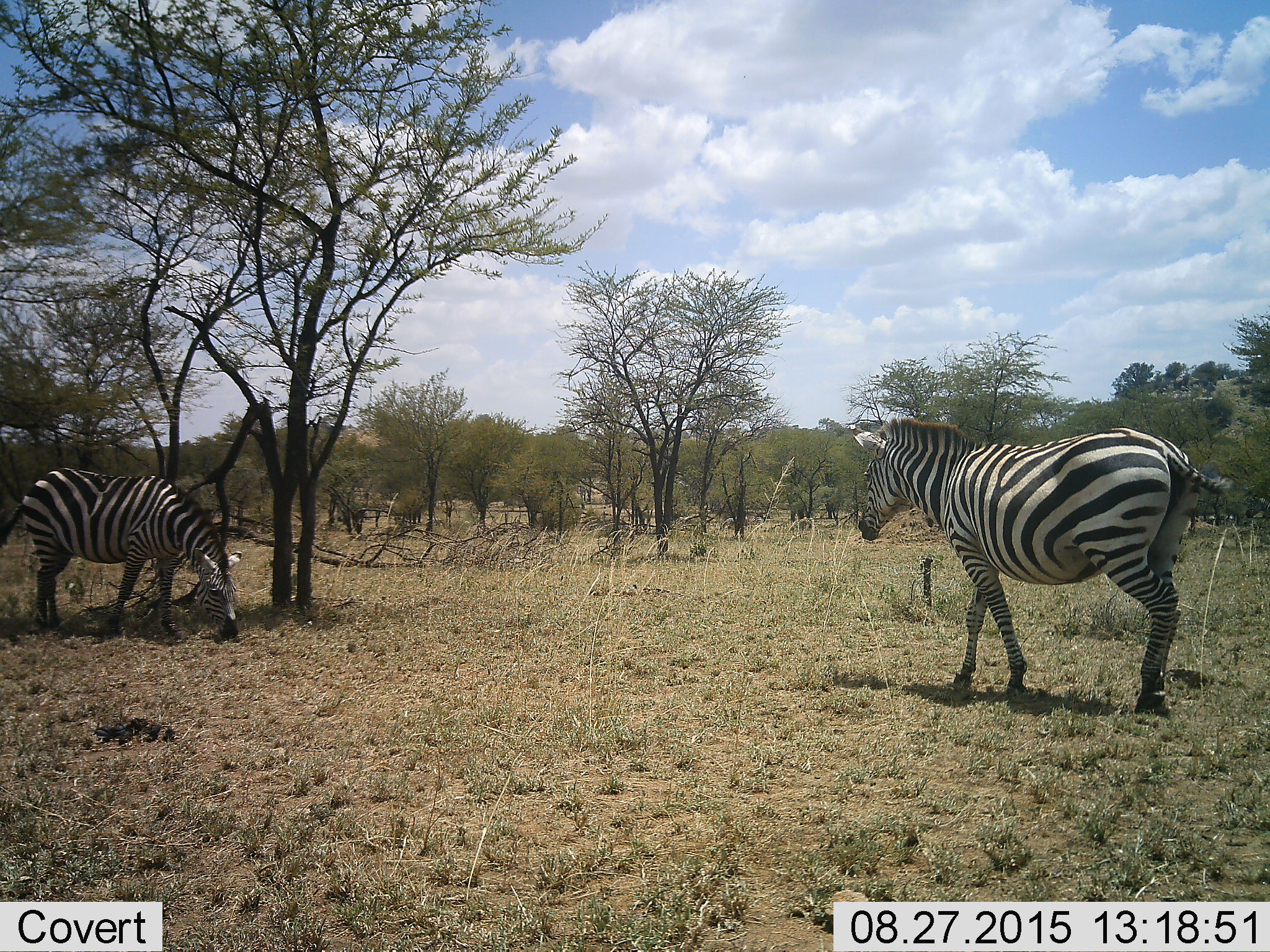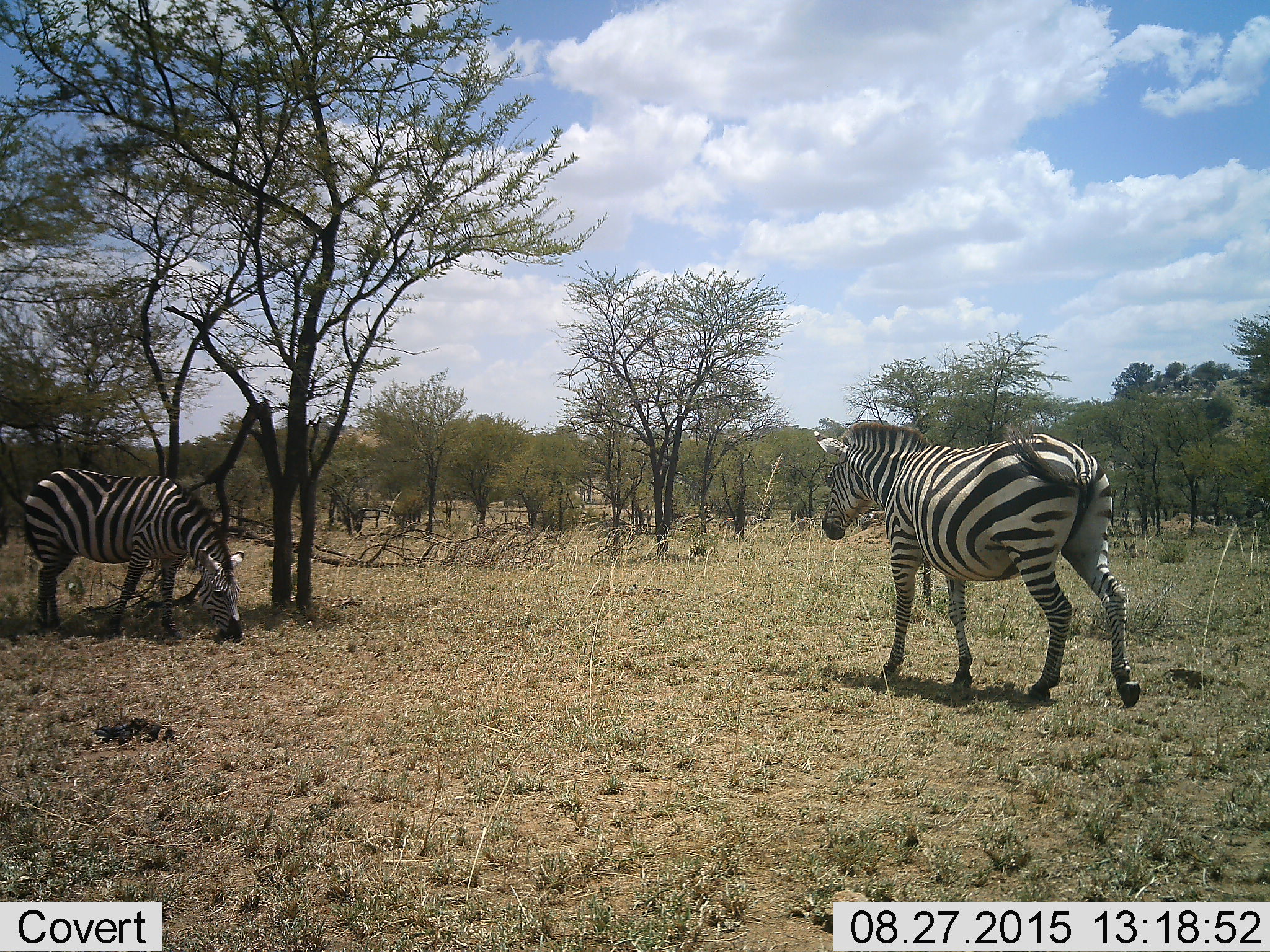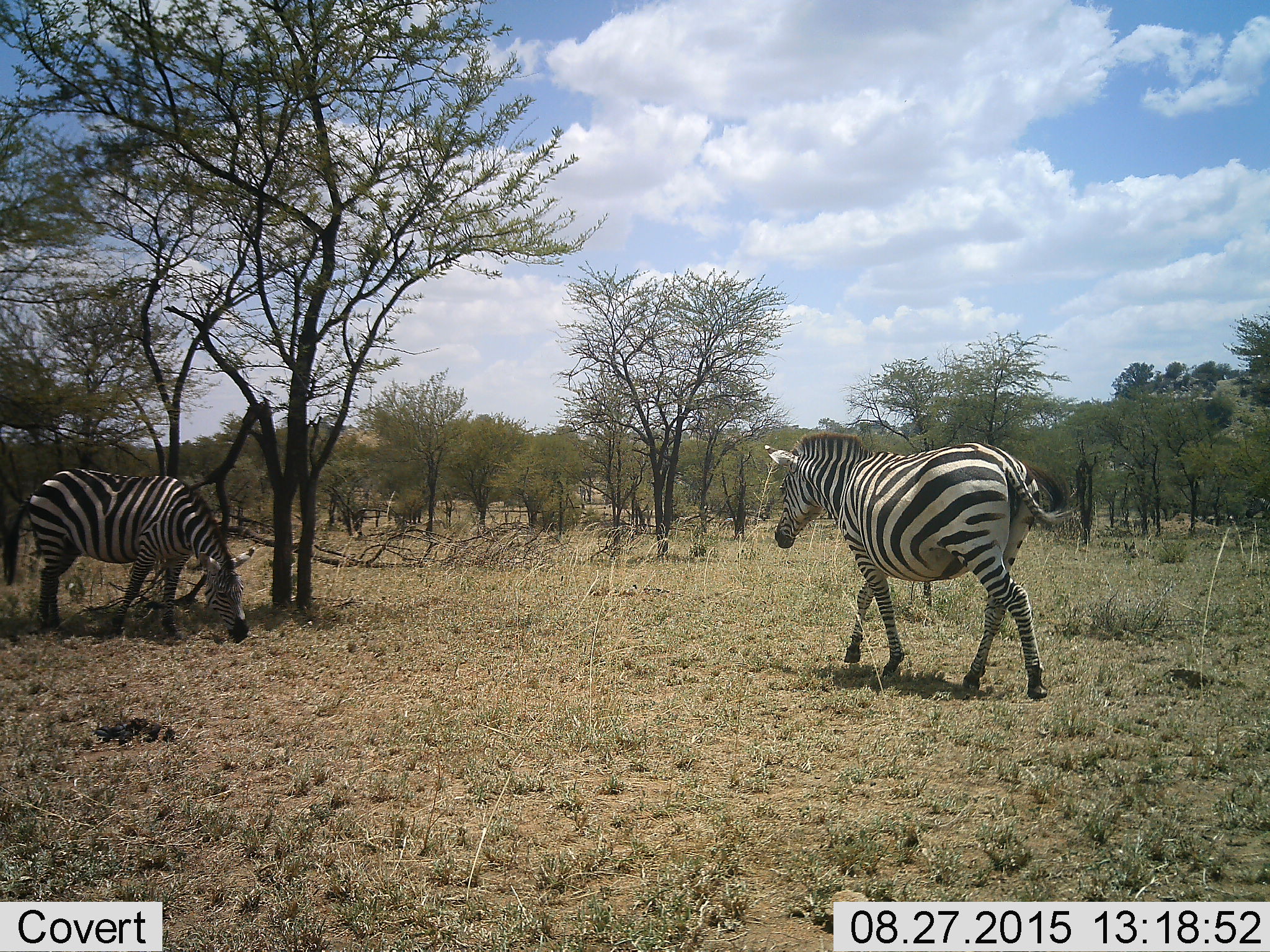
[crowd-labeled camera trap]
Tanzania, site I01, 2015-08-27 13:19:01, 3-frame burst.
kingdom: Animalia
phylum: Chordata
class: Mammalia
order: Perissodactyla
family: Equidae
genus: Equus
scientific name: Equus quagga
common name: plains zebra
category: zebra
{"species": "zebra (plains zebra) (Equus quagga)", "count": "2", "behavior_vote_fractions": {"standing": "40%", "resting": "0%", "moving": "90%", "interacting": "10%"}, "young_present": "0%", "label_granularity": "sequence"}